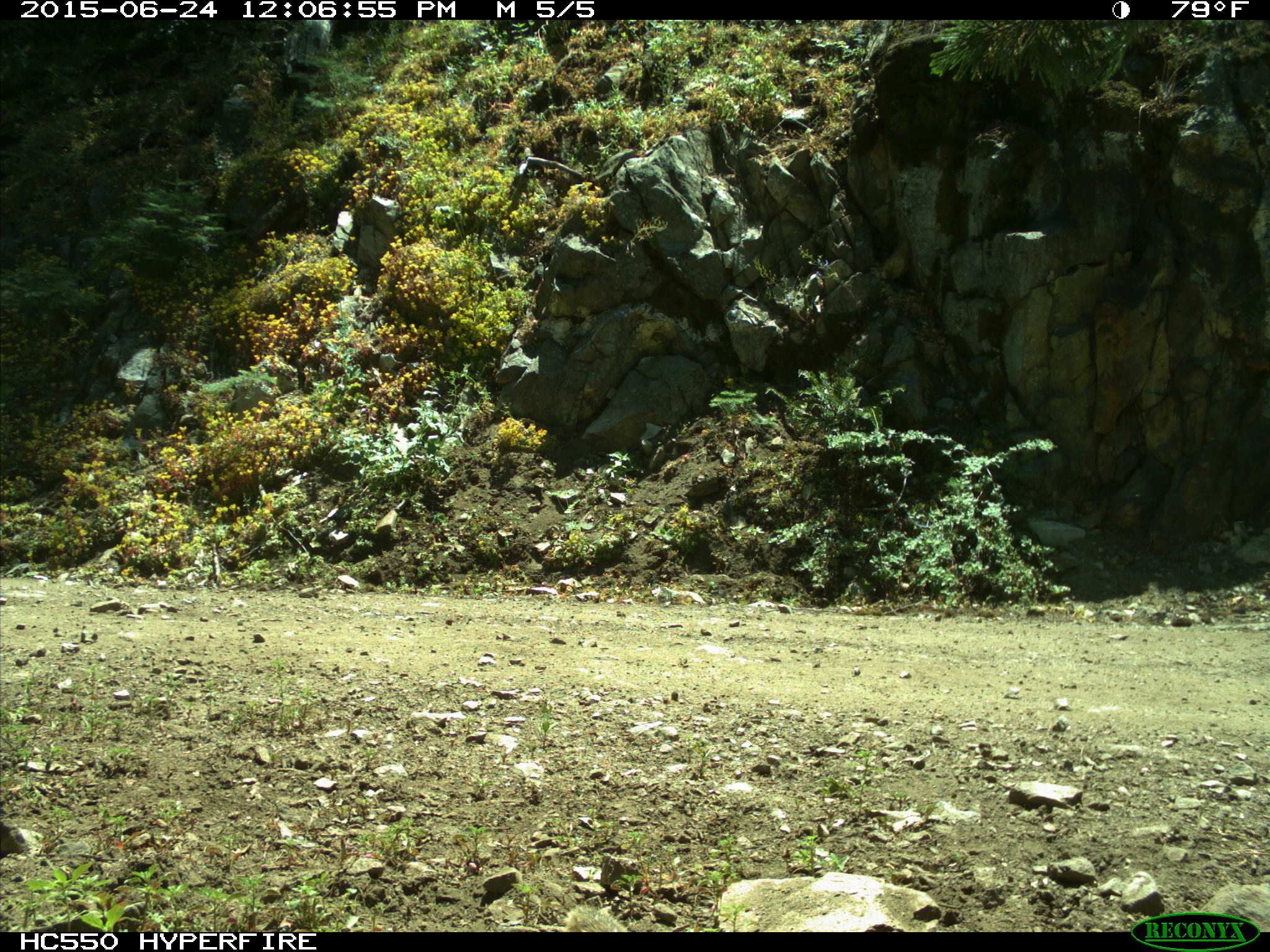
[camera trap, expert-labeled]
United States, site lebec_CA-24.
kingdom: Animalia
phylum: Chordata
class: Mammalia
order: Rodentia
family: Sciuridae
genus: Otospermophilus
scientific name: Otospermophilus beecheyi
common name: california ground squirrel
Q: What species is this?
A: Otospermophilus beecheyi (california ground squirrel).